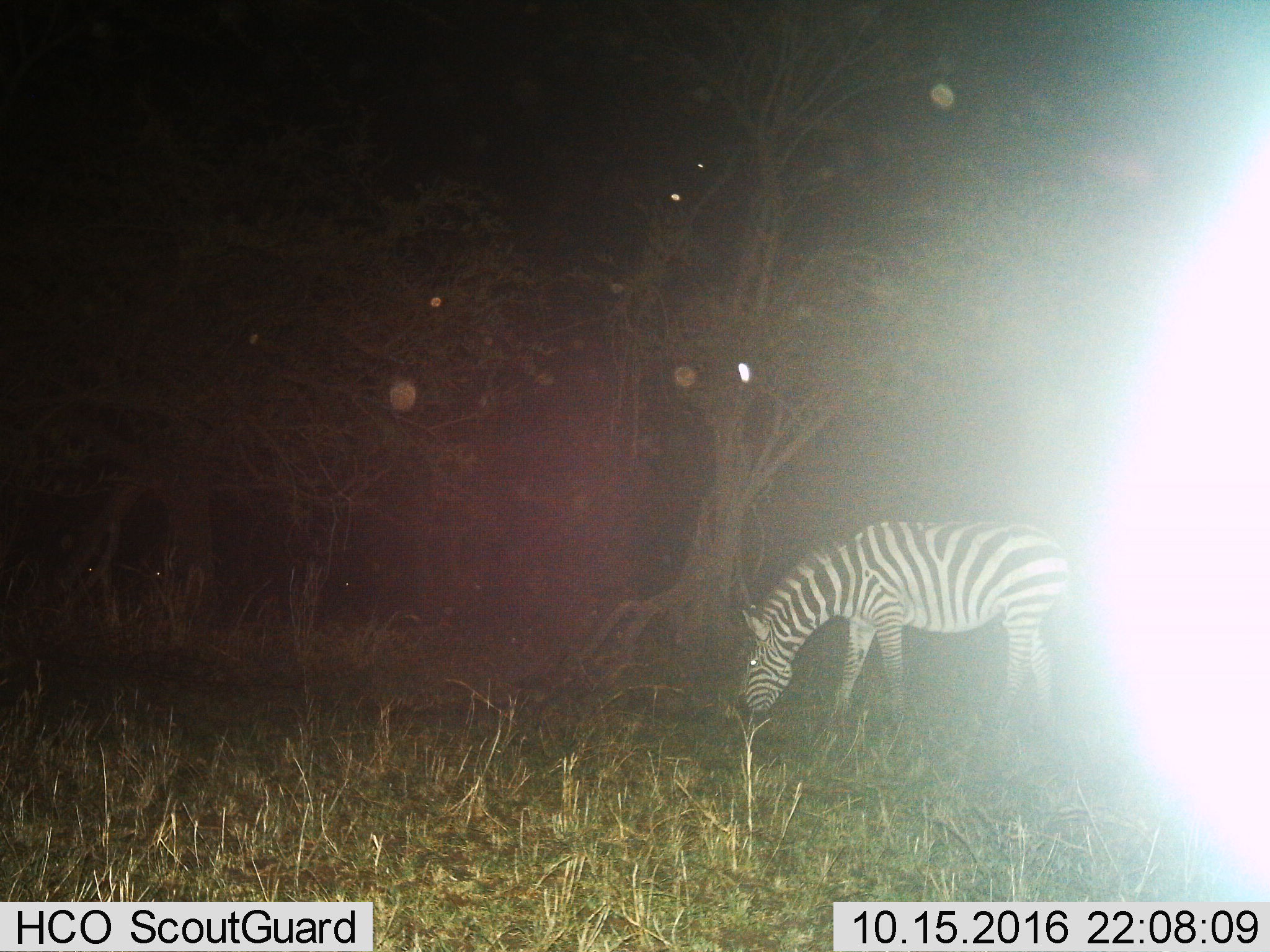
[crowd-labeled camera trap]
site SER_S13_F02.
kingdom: Animalia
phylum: Chordata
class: Mammalia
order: Perissodactyla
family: Equidae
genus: Equus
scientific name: Equus quagga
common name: plains zebra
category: zebraplains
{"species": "zebraplains (plains zebra) (Equus quagga)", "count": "1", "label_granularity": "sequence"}